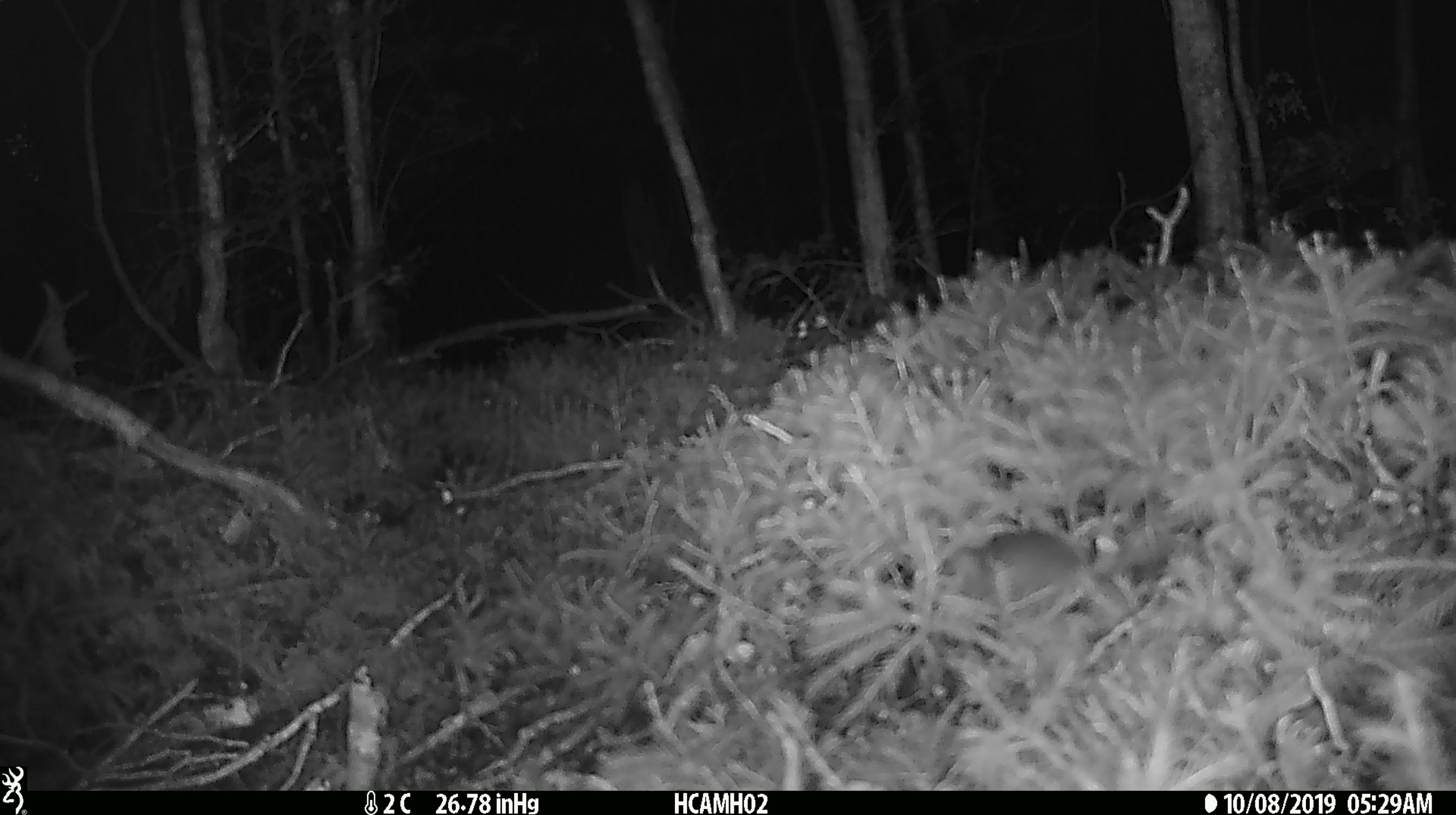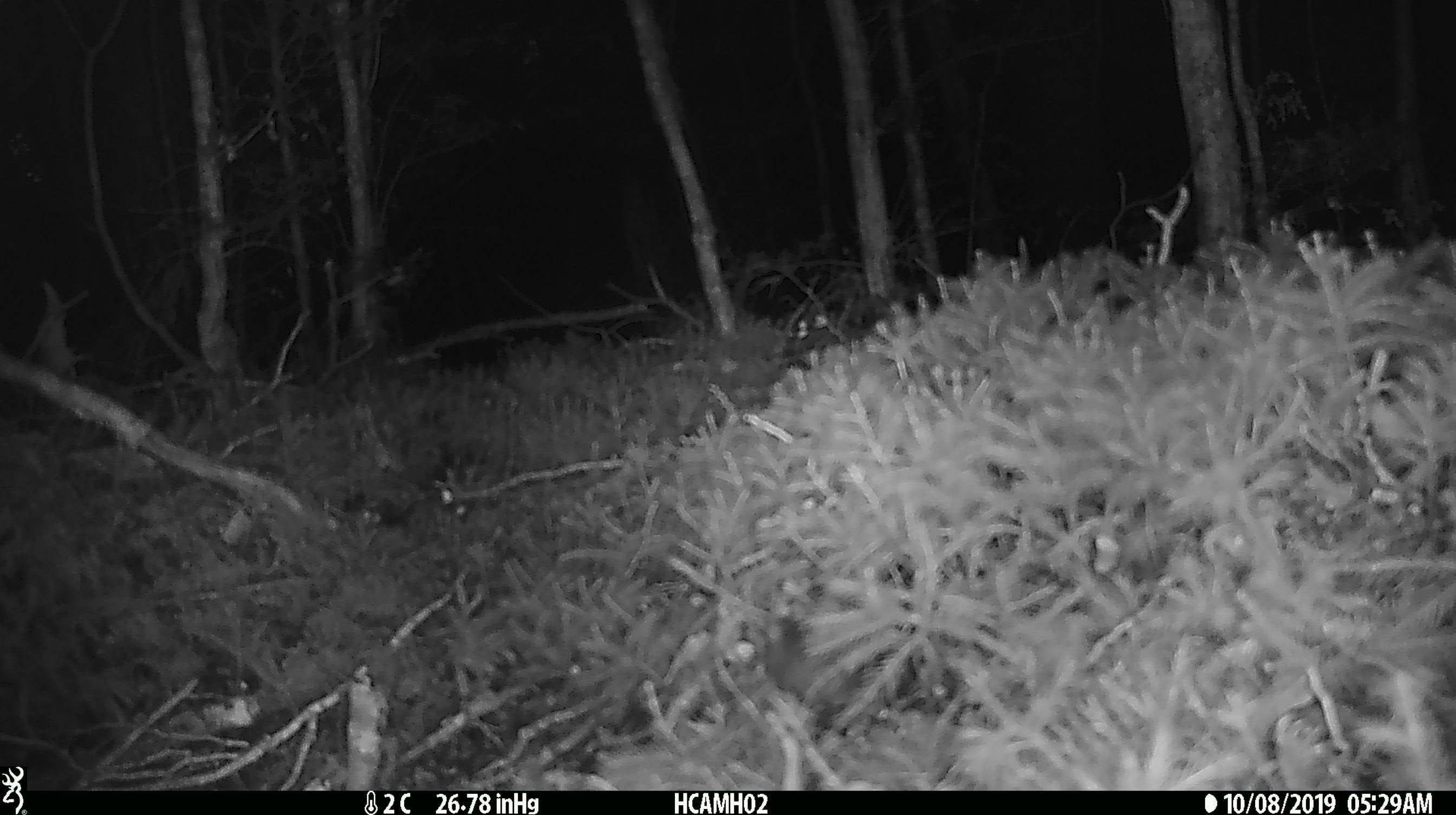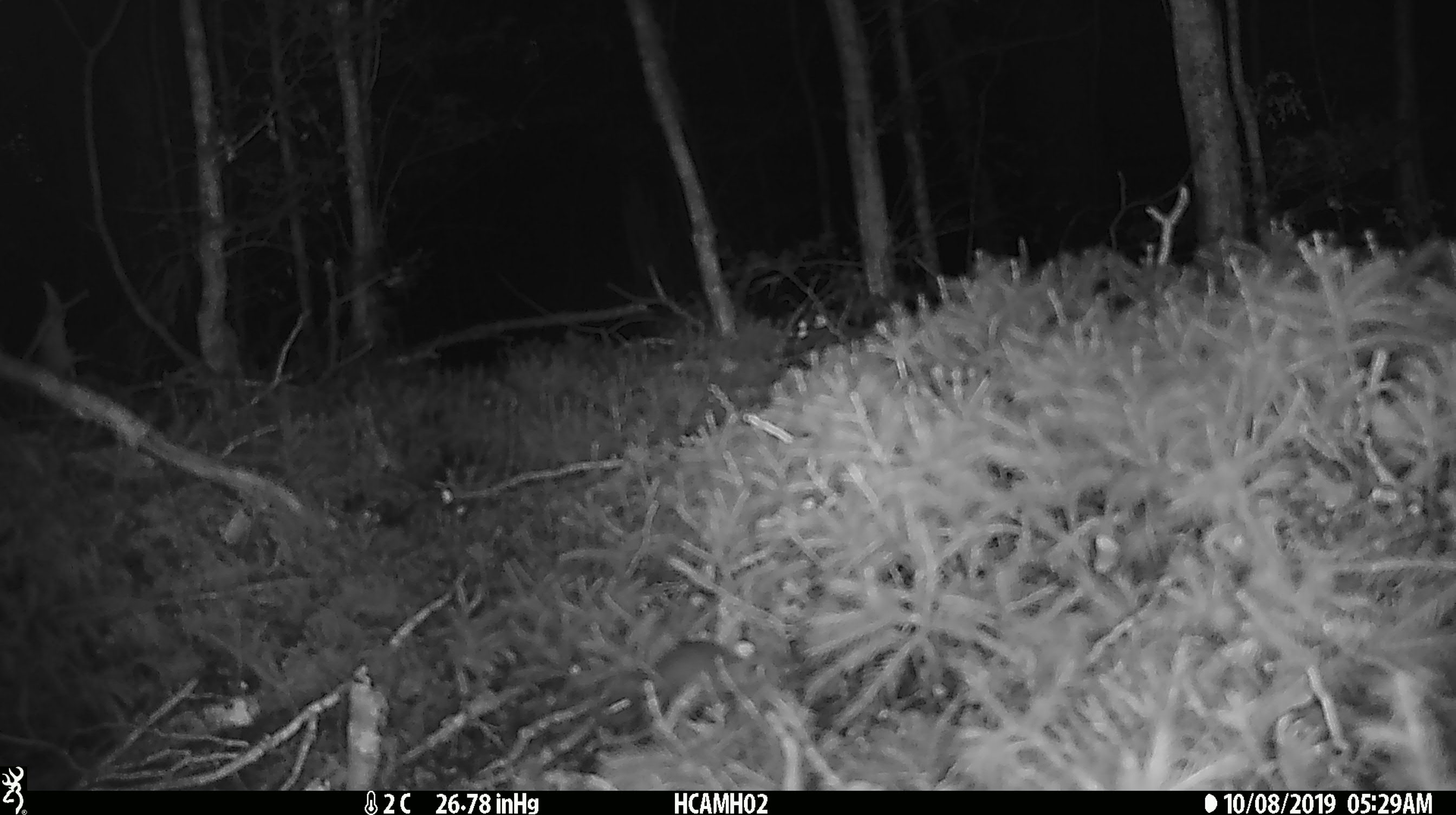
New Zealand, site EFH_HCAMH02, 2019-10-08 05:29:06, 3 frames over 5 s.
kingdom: Animalia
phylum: Chordata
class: Mammalia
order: Rodentia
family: Muridae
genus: Mus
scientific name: Mus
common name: mouse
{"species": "mouse (Mus)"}